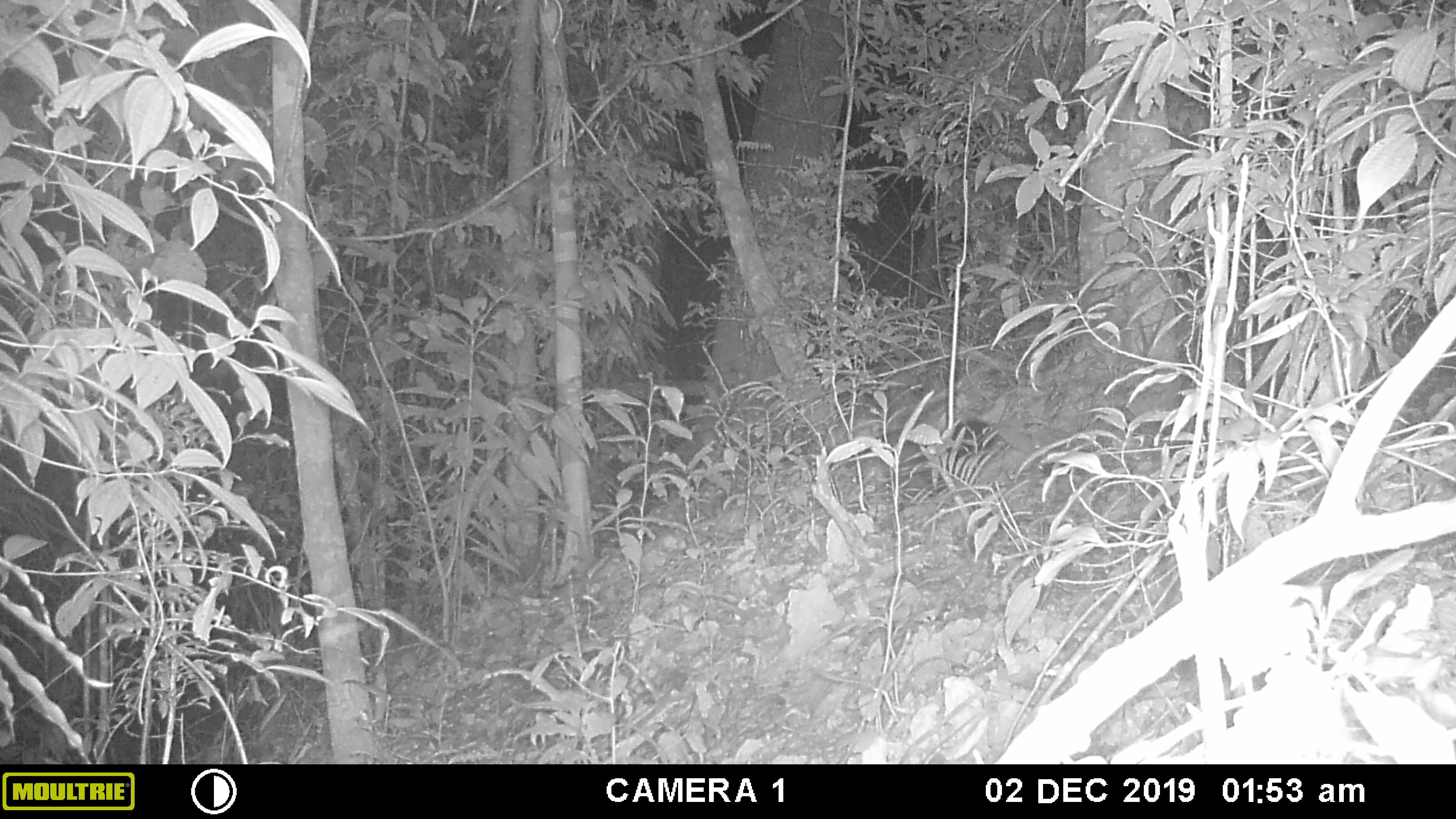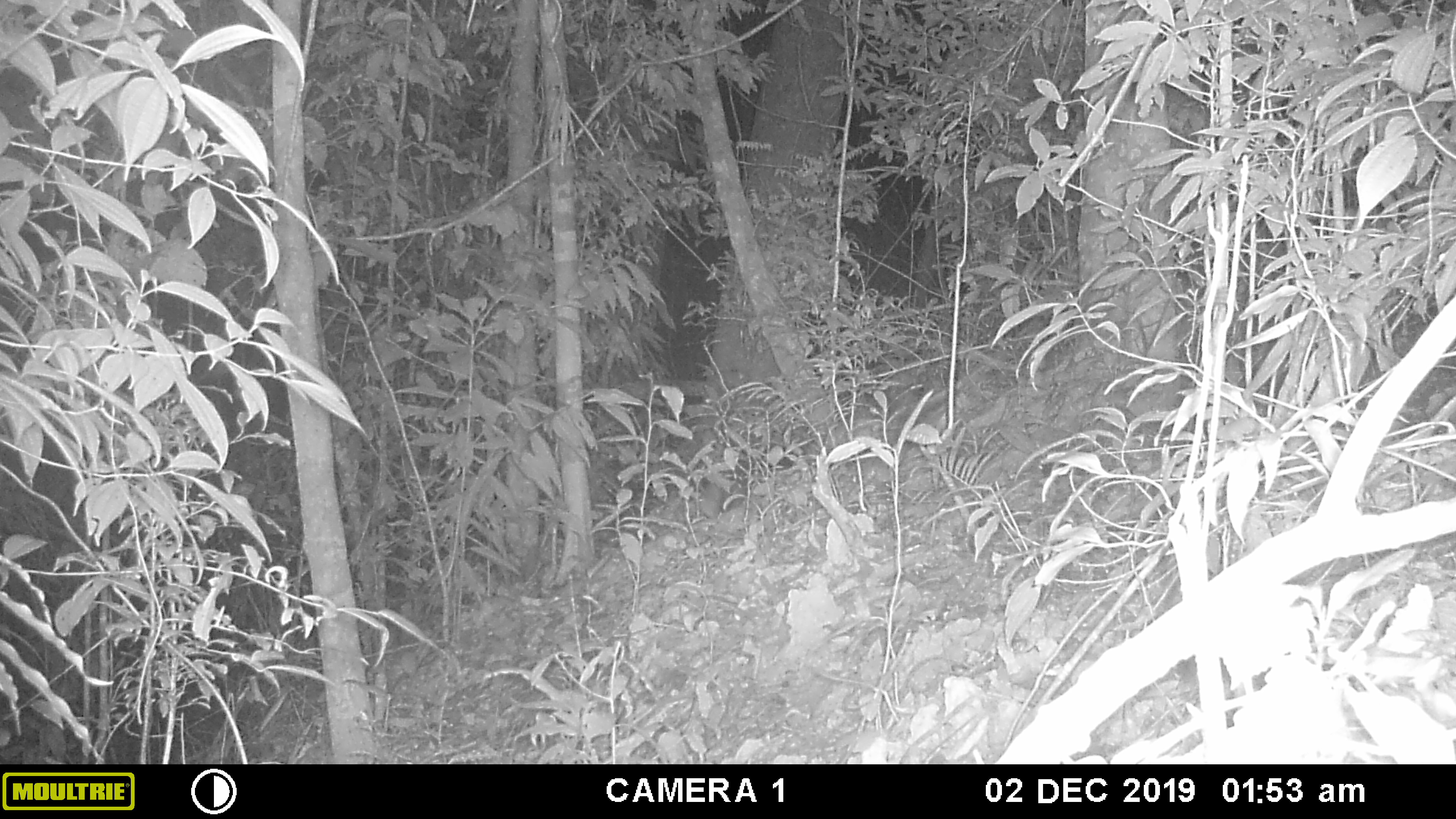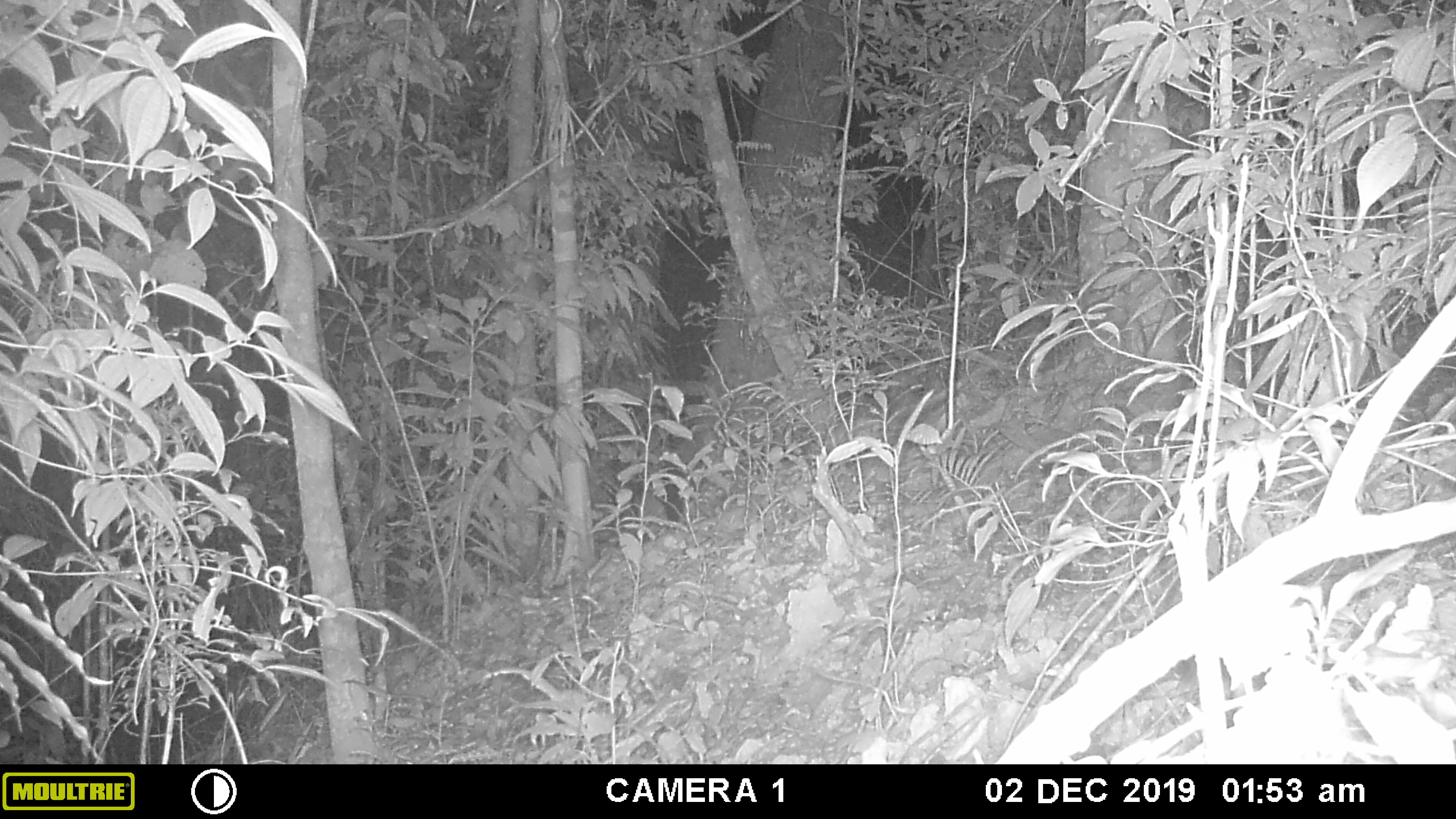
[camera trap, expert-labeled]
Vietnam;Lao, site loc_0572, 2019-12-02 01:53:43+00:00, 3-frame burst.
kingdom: Animalia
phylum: Chordata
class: Mammalia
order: Carnivora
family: Mustelidae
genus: Martes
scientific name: Martes flavigula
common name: yellow-throated marten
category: yellow throated marten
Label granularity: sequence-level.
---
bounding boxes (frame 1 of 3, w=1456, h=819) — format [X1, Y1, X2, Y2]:
yellow throated marten: [861, 419, 1001, 503]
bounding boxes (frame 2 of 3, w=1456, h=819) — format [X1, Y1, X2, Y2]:
yellow throated marten: [697, 442, 797, 518]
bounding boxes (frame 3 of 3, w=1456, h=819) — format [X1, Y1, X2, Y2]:
yellow throated marten: [659, 469, 686, 529]